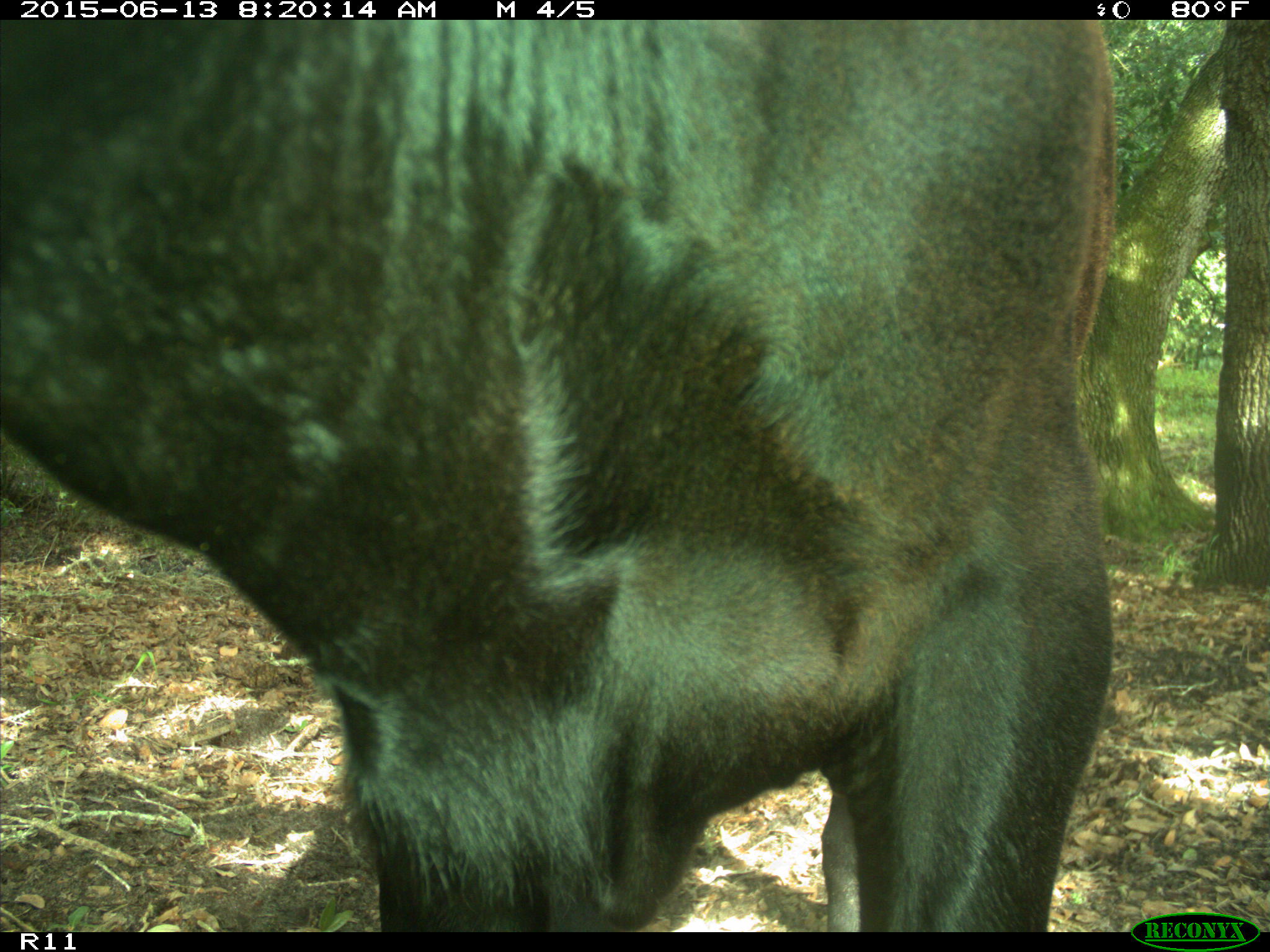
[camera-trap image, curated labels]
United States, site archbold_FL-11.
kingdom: Animalia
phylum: Chordata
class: Mammalia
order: Artiodactyla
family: Bovidae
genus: Bos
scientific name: Bos taurus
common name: domestic cow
Bos taurus (domestic cow).